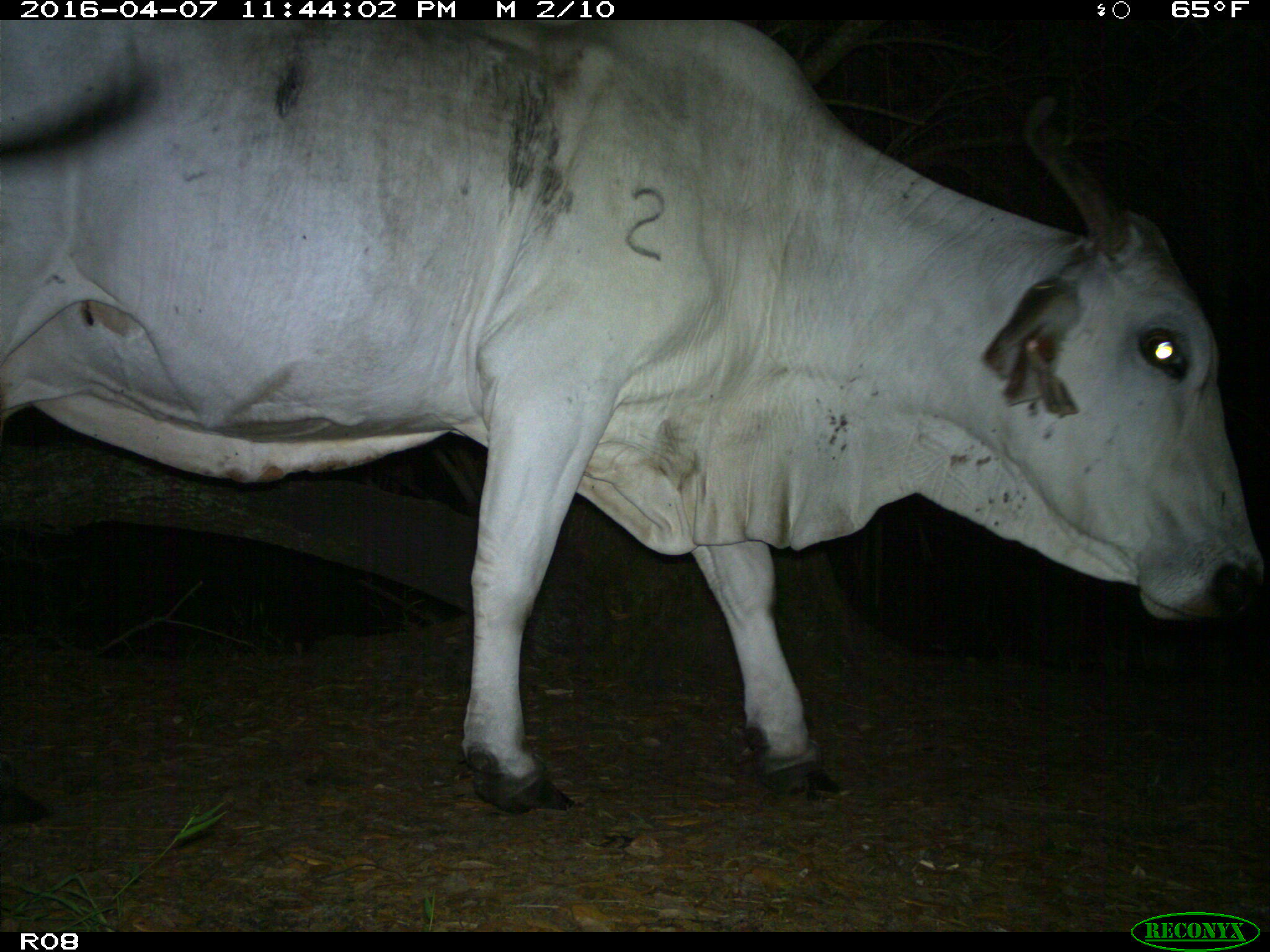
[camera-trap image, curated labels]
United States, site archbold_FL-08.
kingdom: Animalia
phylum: Chordata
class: Mammalia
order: Artiodactyla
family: Bovidae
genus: Bos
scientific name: Bos taurus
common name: domestic cow